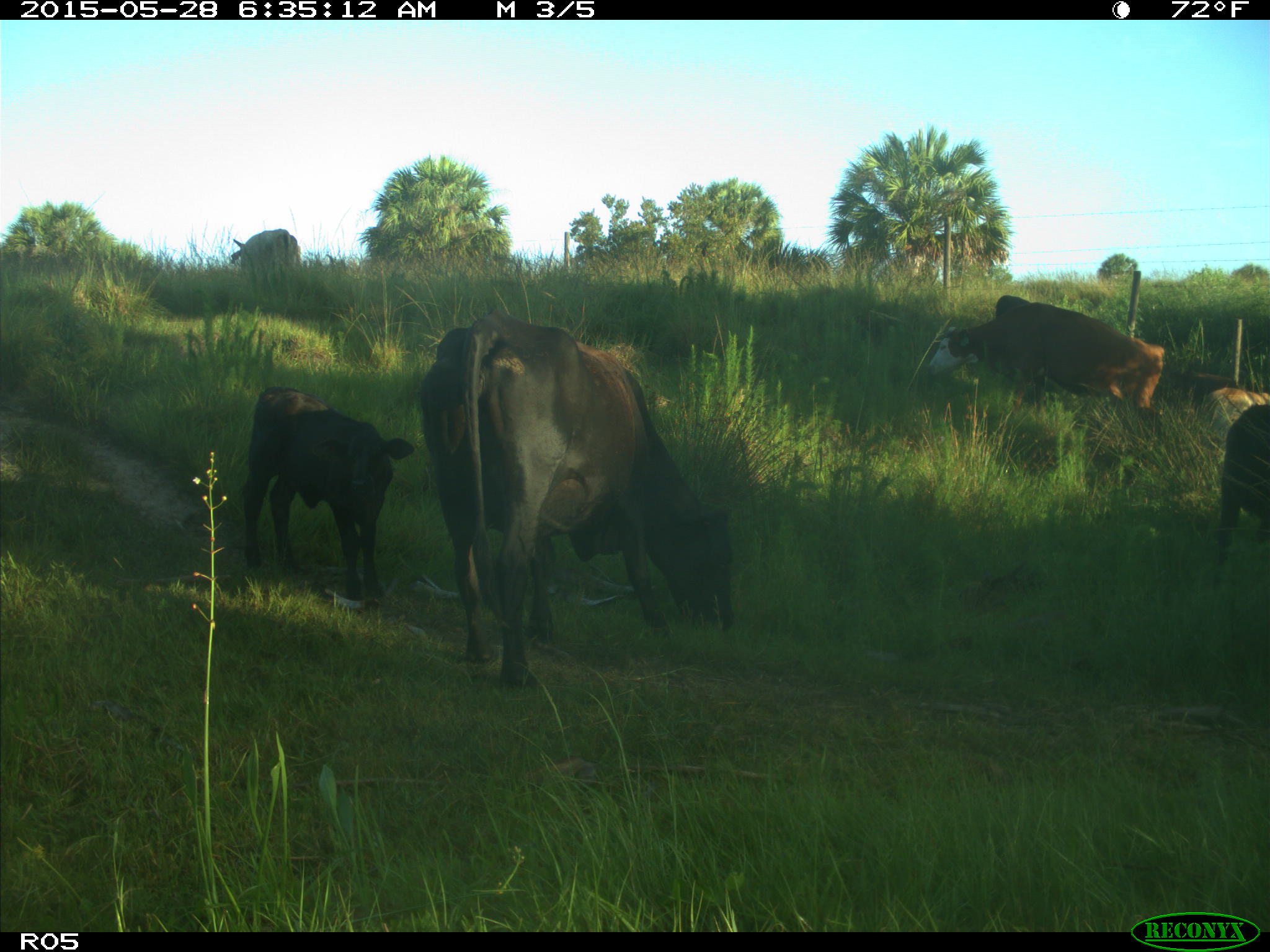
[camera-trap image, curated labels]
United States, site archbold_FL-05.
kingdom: Animalia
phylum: Chordata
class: Mammalia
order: Artiodactyla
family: Bovidae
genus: Bos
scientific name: Bos taurus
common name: domestic cow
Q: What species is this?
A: Bos taurus (domestic cow).